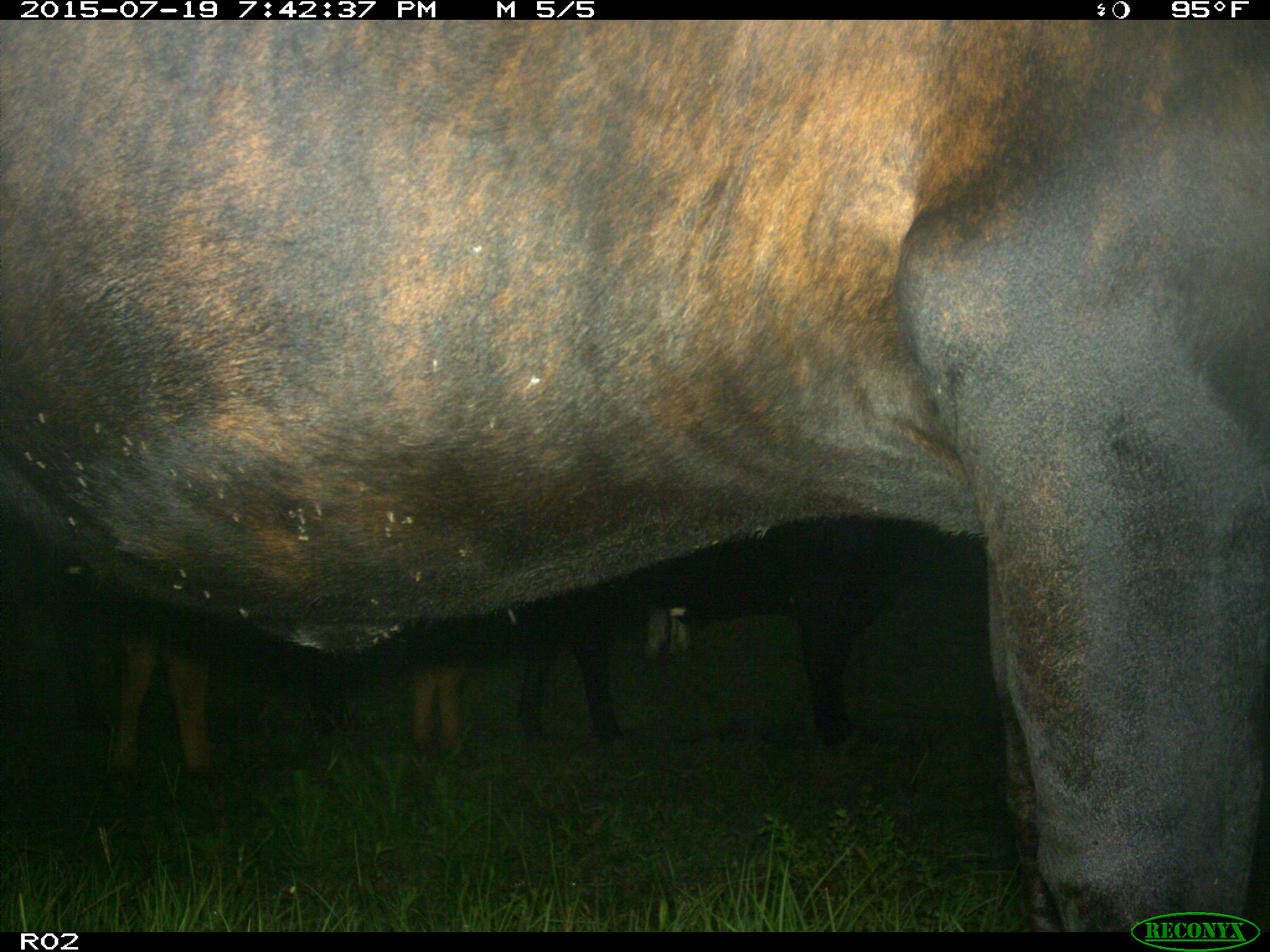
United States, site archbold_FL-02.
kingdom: Animalia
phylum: Chordata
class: Mammalia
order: Artiodactyla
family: Bovidae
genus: Bos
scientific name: Bos taurus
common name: domestic cow